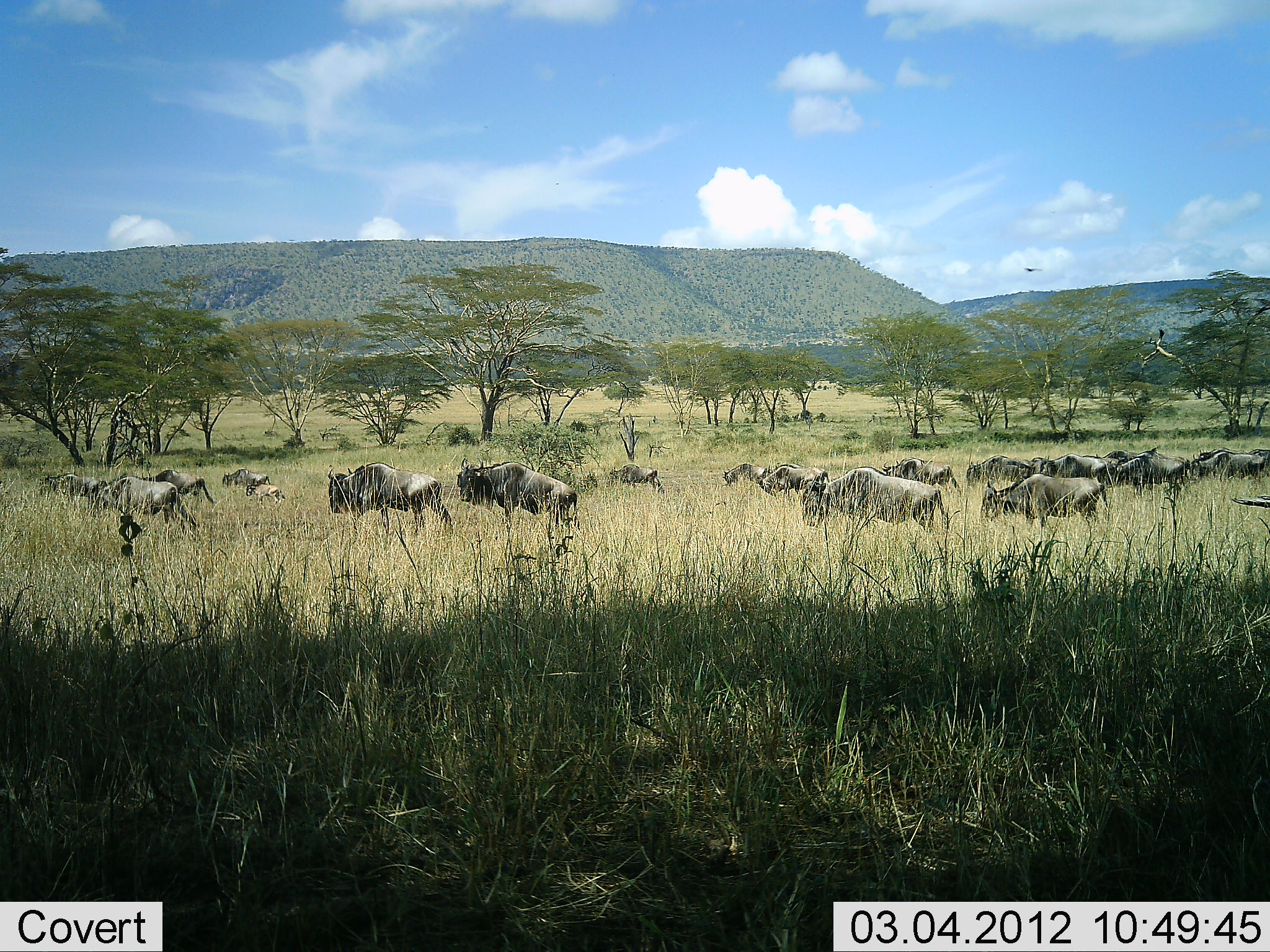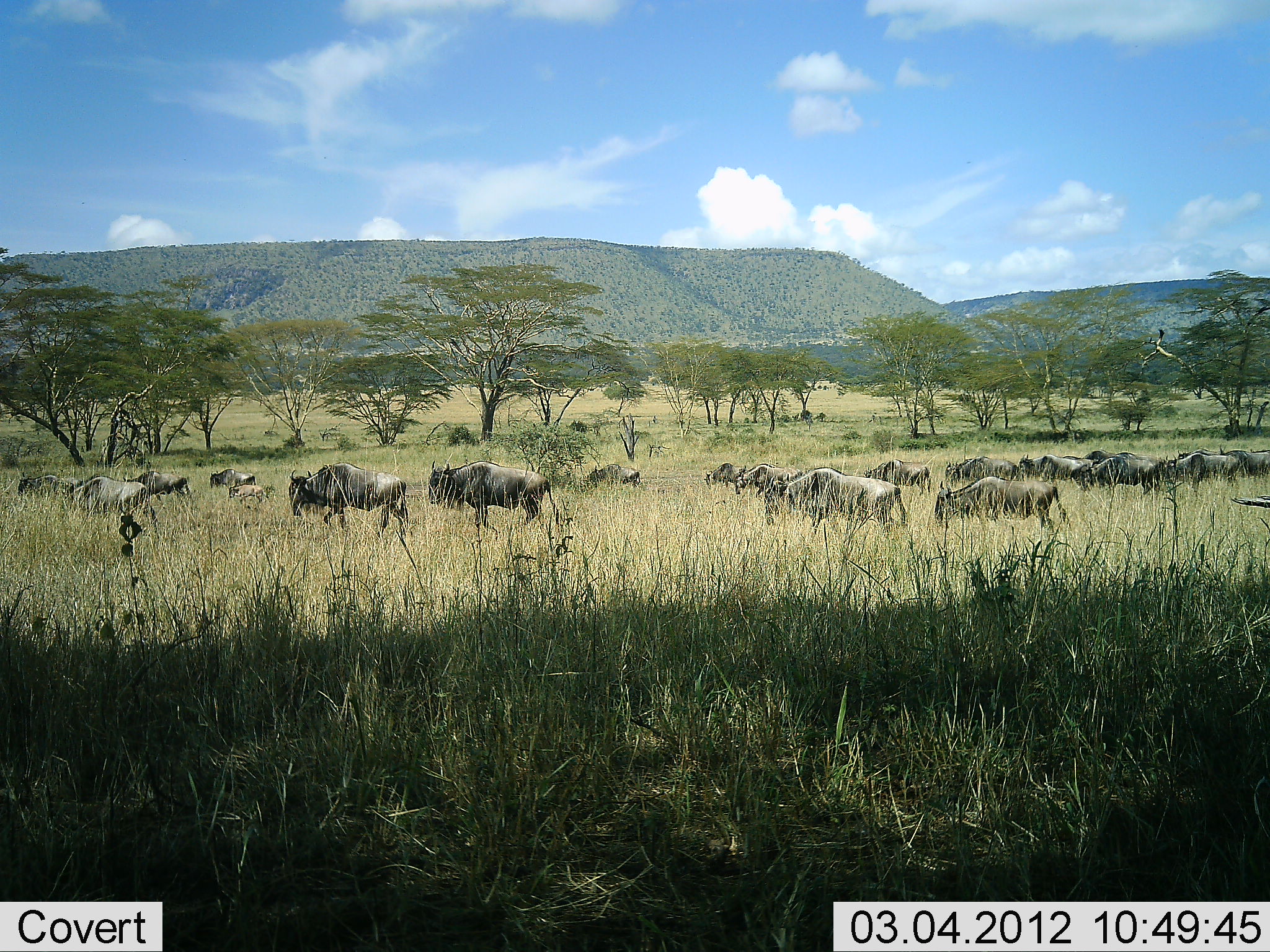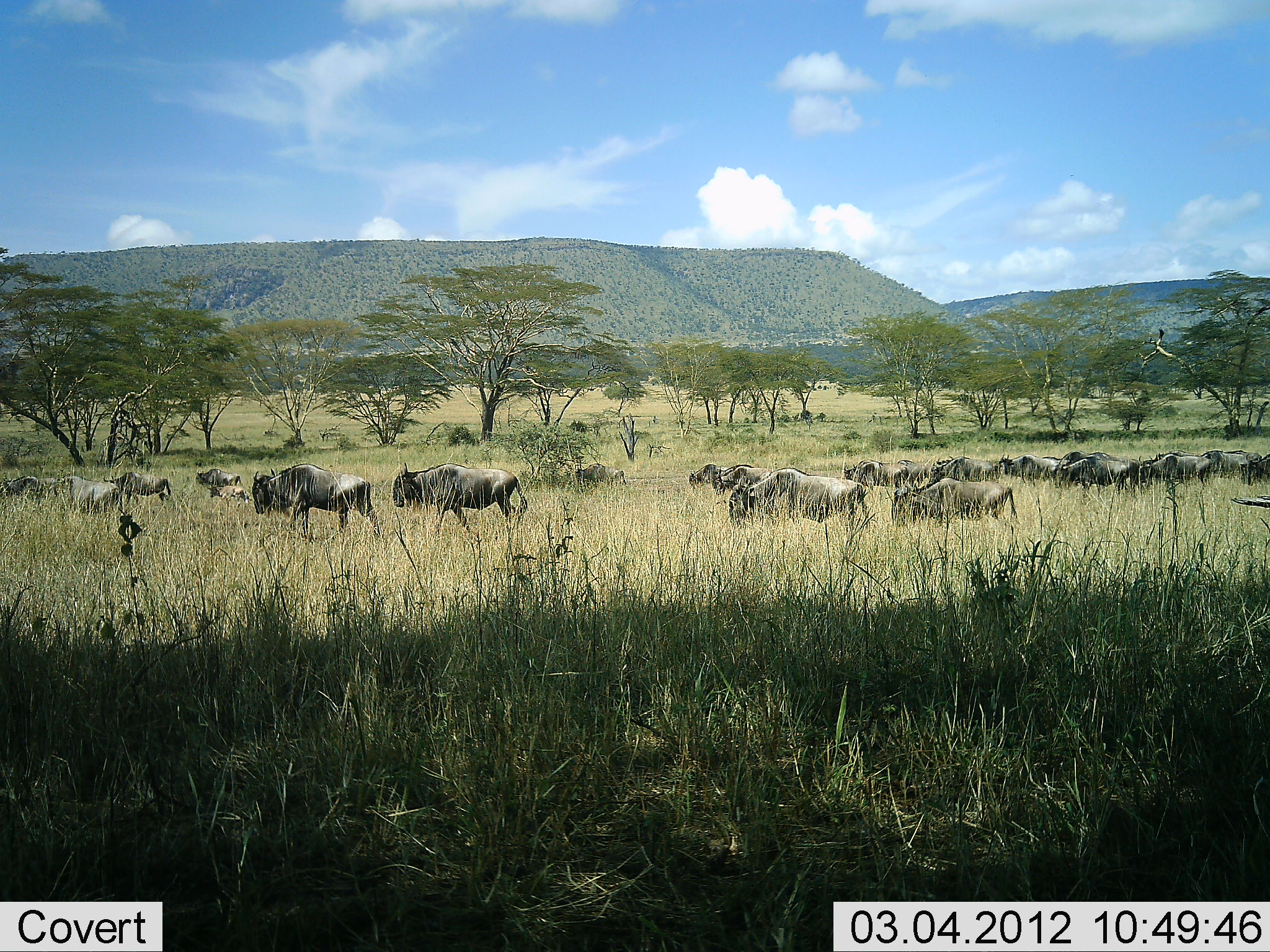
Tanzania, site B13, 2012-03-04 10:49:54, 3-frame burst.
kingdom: Animalia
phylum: Chordata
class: Mammalia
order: Artiodactyla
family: Bovidae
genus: Connochaetes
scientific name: Connochaetes taurinus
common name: blue wildebeest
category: wildebeest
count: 11-50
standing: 4%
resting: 0%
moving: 100%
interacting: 0%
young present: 25%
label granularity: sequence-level